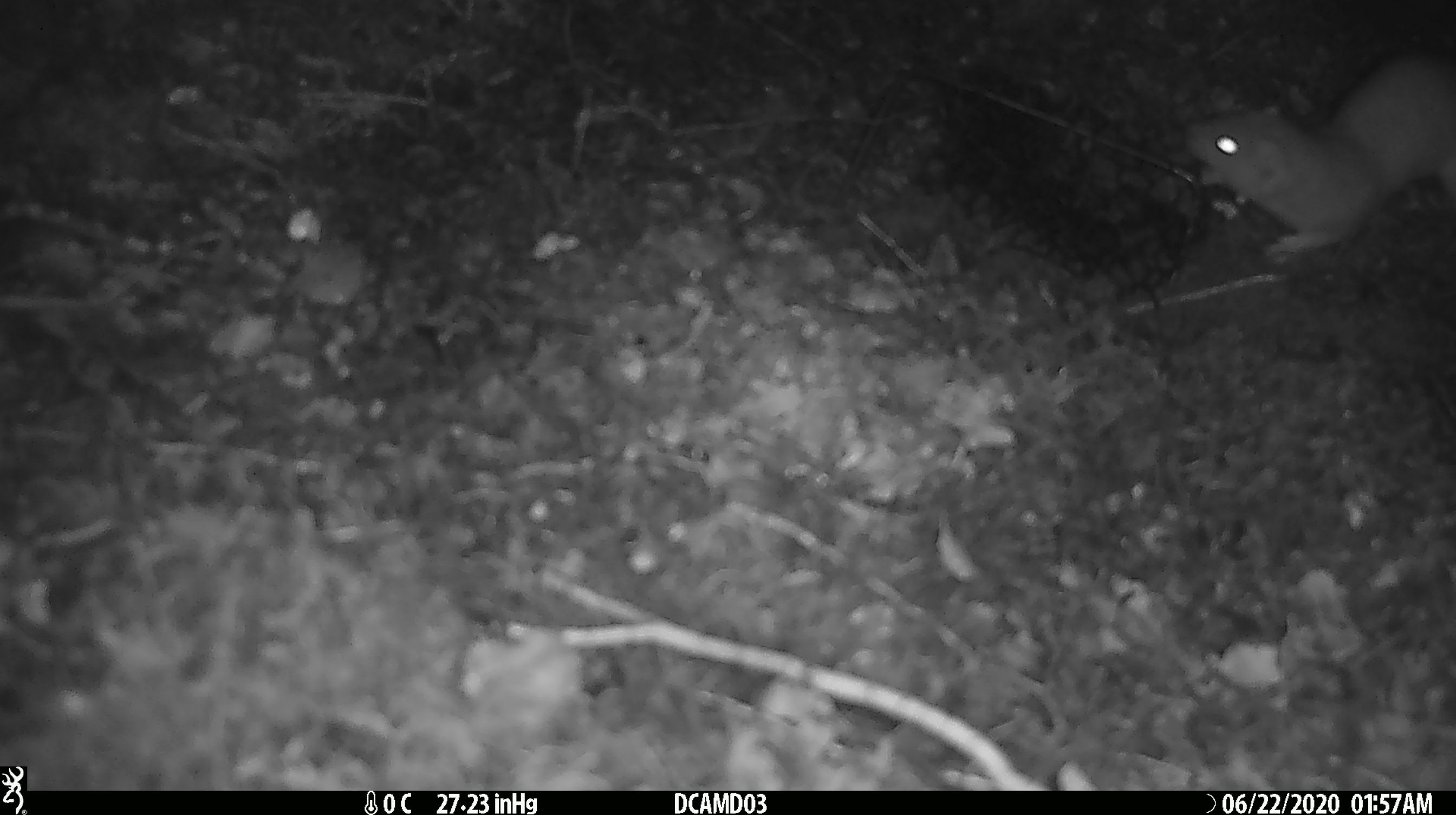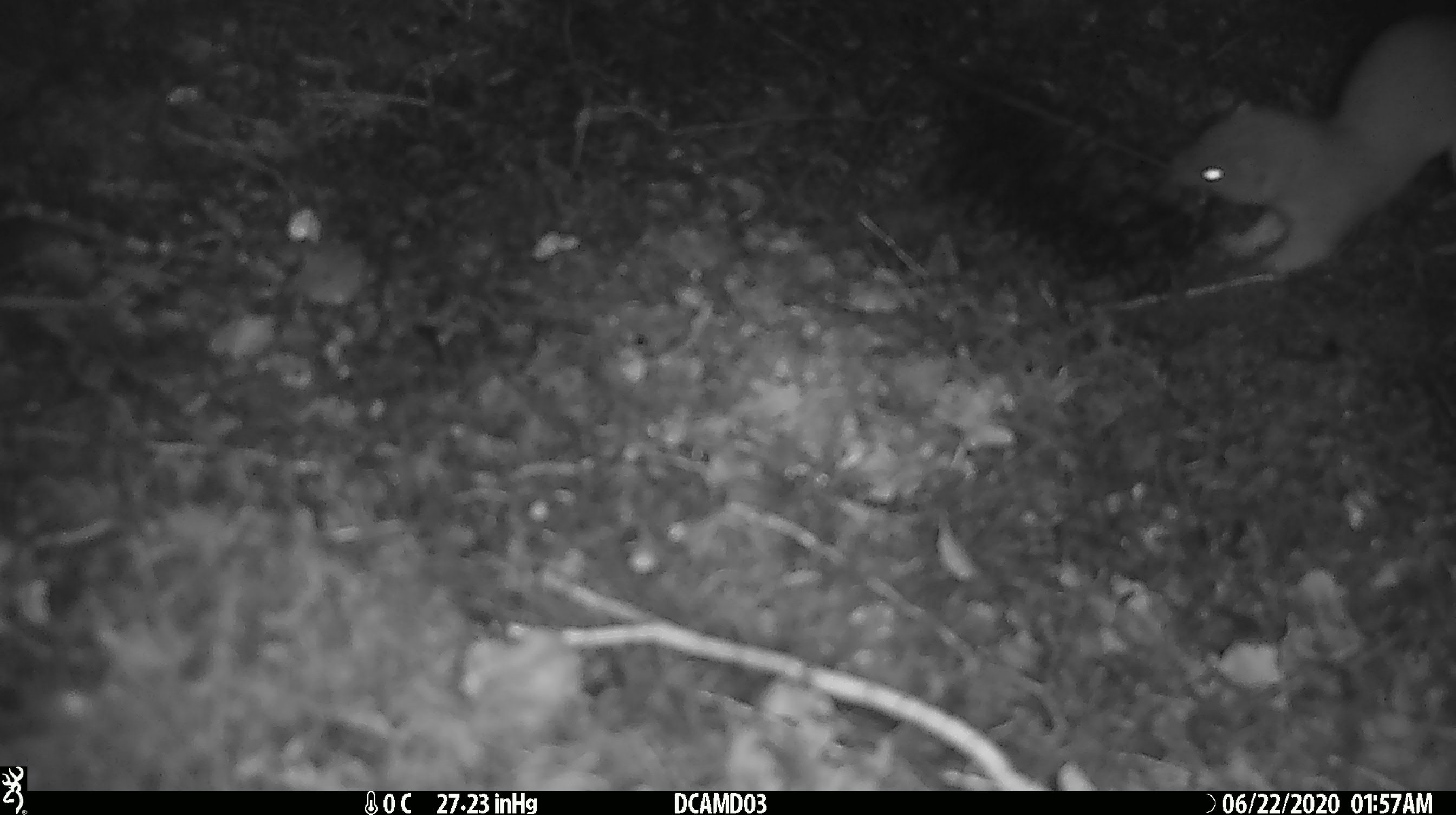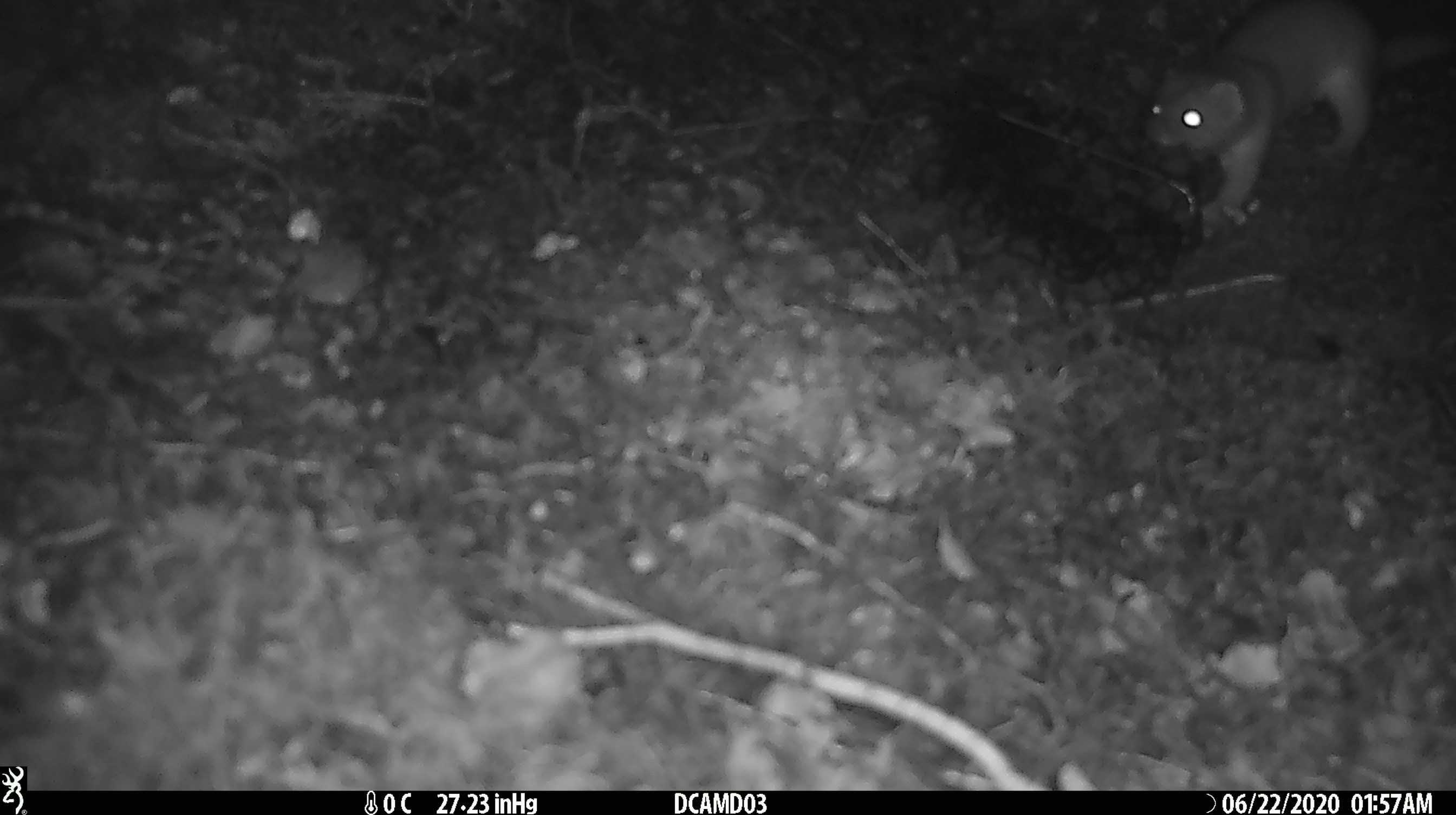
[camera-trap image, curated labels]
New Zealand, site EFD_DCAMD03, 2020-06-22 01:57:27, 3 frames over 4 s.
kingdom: Animalia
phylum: Chordata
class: Mammalia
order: Carnivora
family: Mustelidae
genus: Mustela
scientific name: Mustela erminea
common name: stoat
Stoat (Mustela erminea).